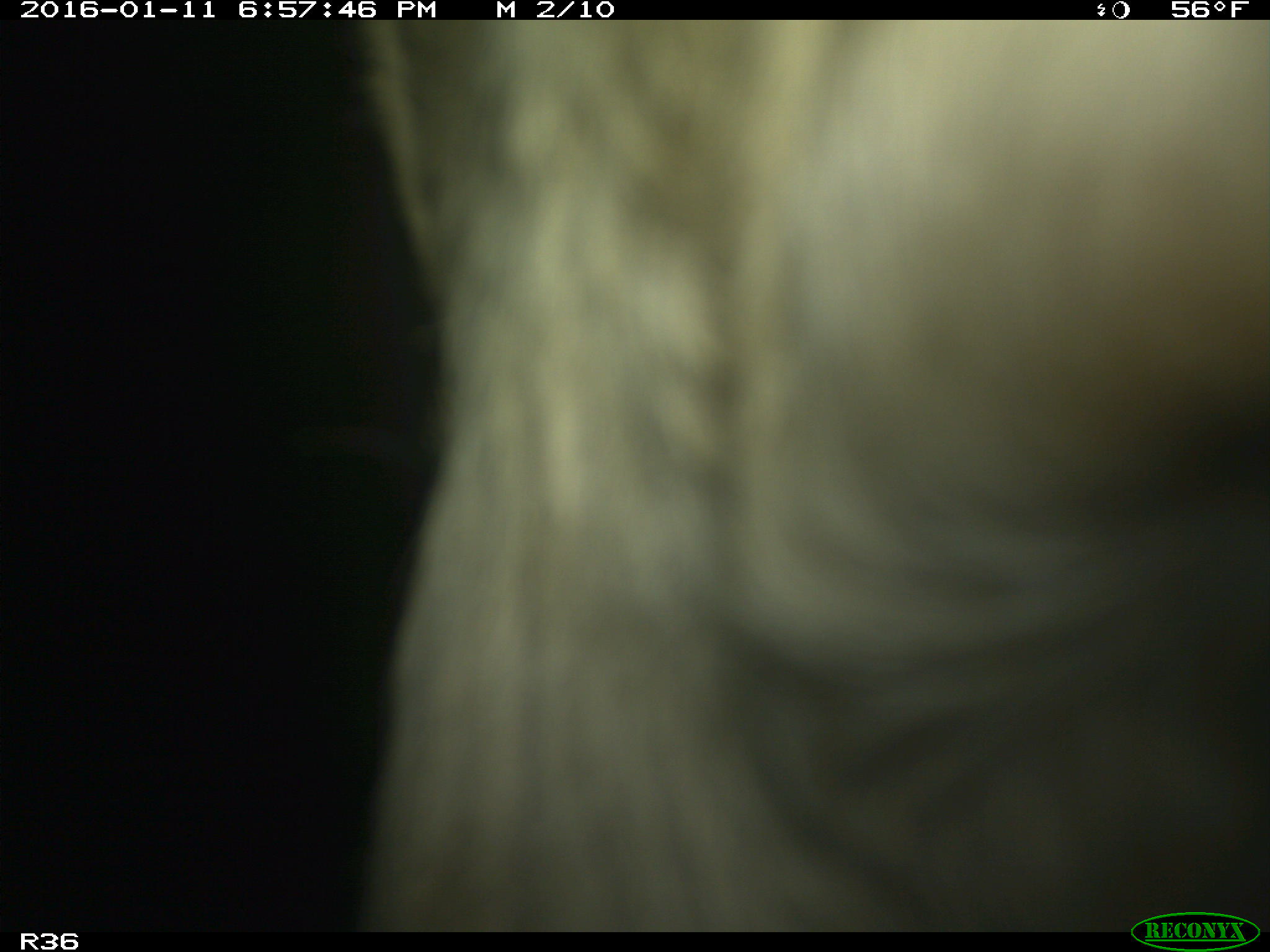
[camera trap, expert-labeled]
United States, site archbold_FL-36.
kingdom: Animalia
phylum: Chordata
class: Mammalia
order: Artiodactyla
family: Bovidae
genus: Bos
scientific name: Bos taurus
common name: domestic cow